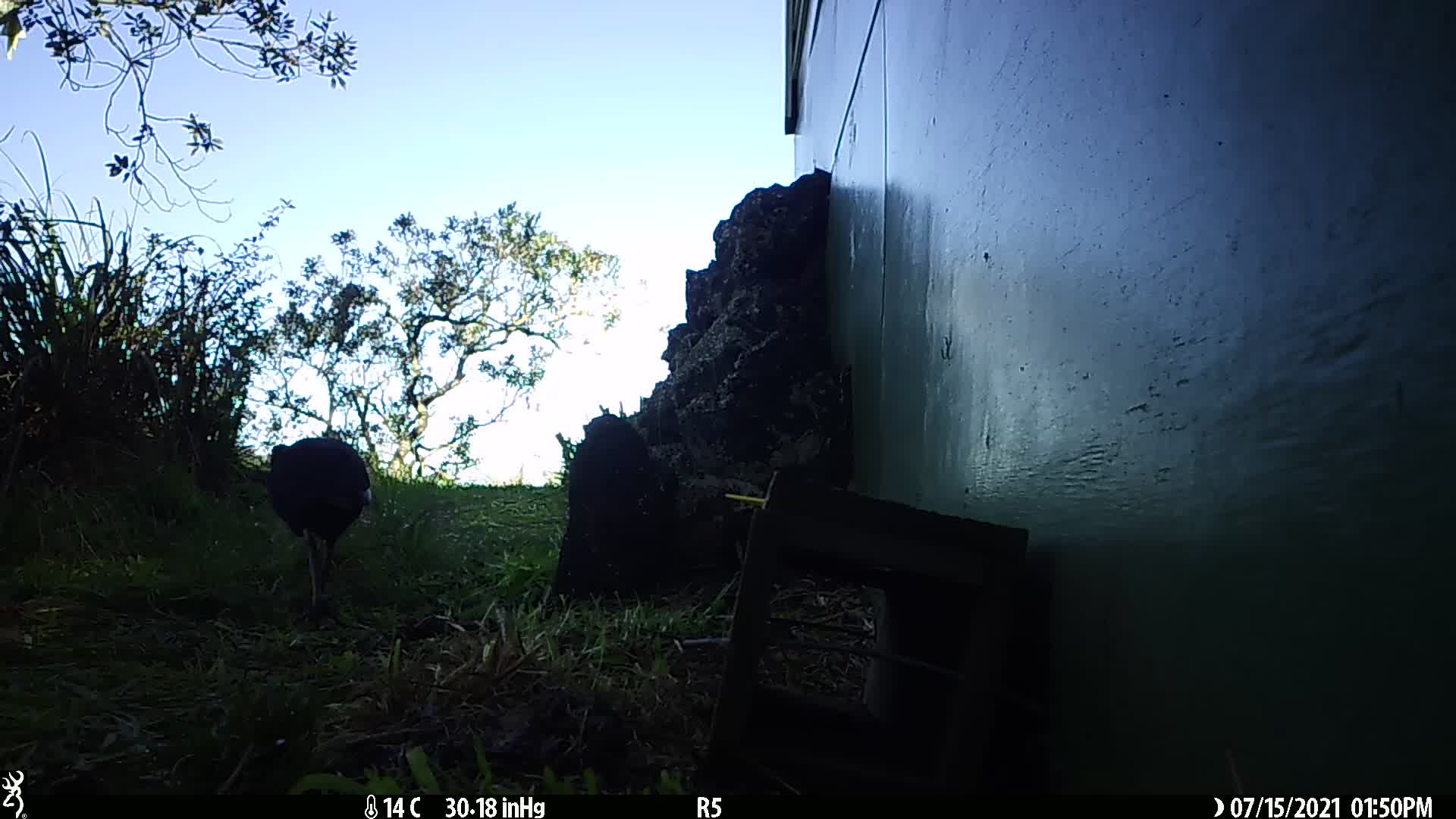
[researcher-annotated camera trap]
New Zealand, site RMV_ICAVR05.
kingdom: Animalia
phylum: Chordata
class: Aves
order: Gruiformes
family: Rallidae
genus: Porphyrio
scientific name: Porphyrio melanotus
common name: australasian swamphen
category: pukeko